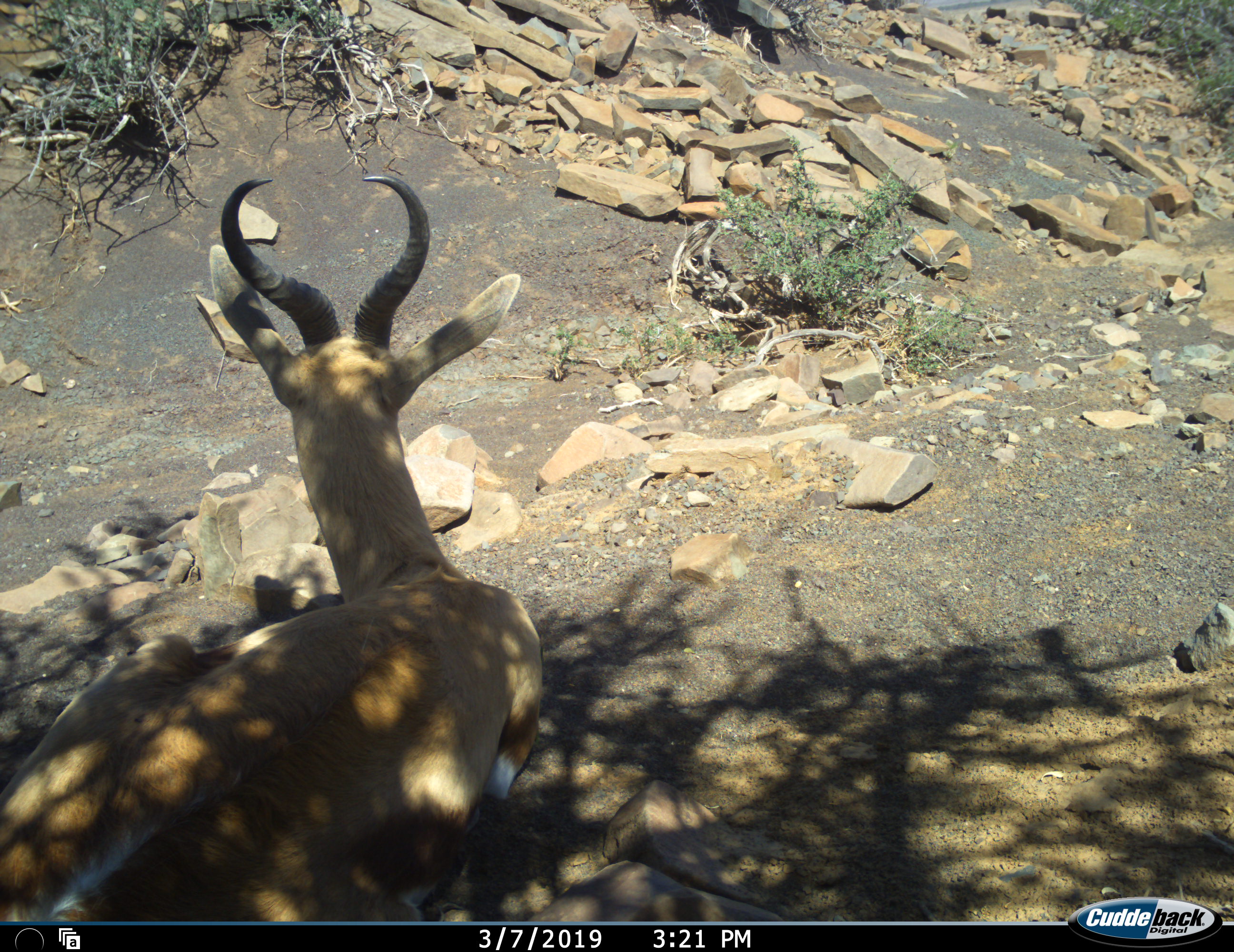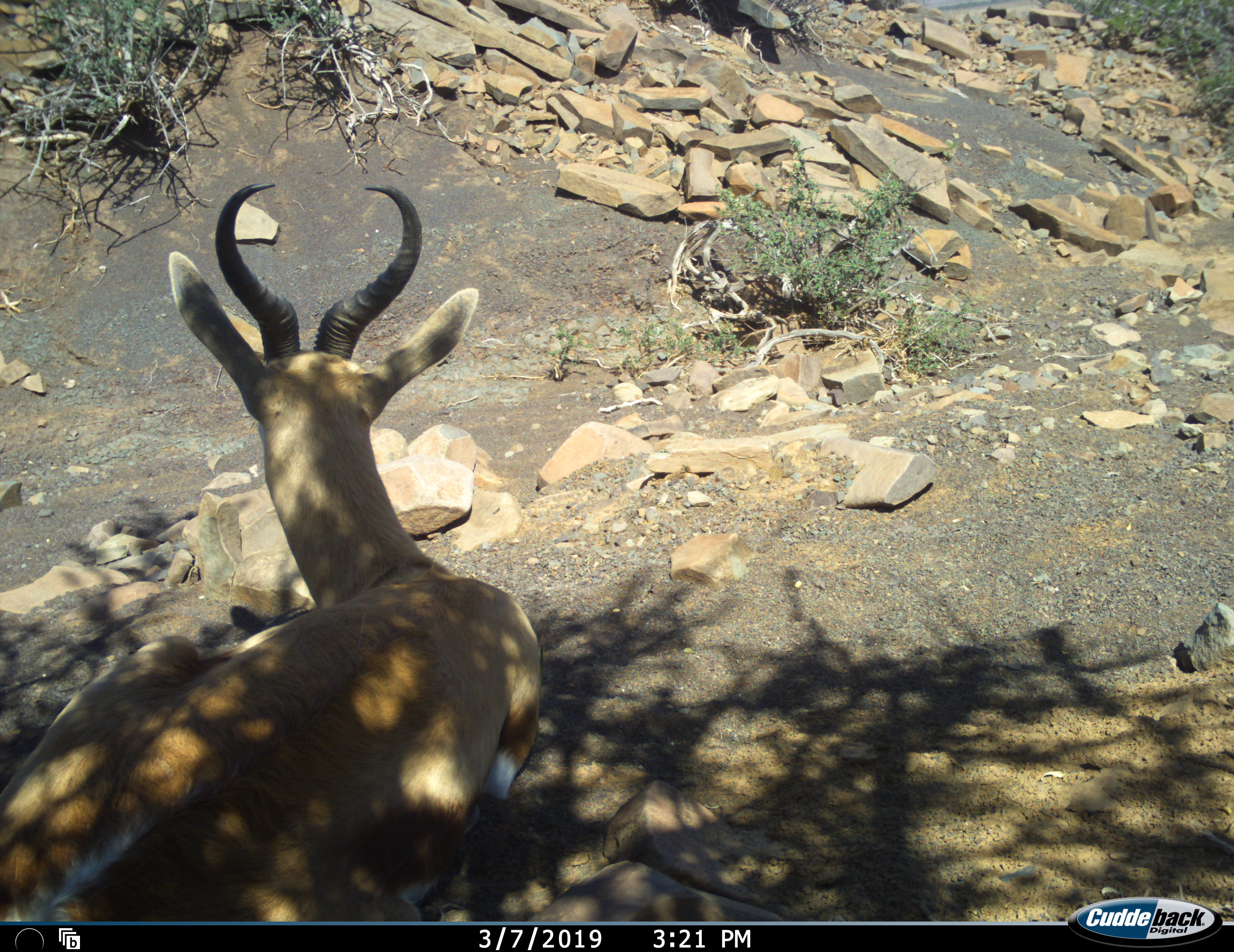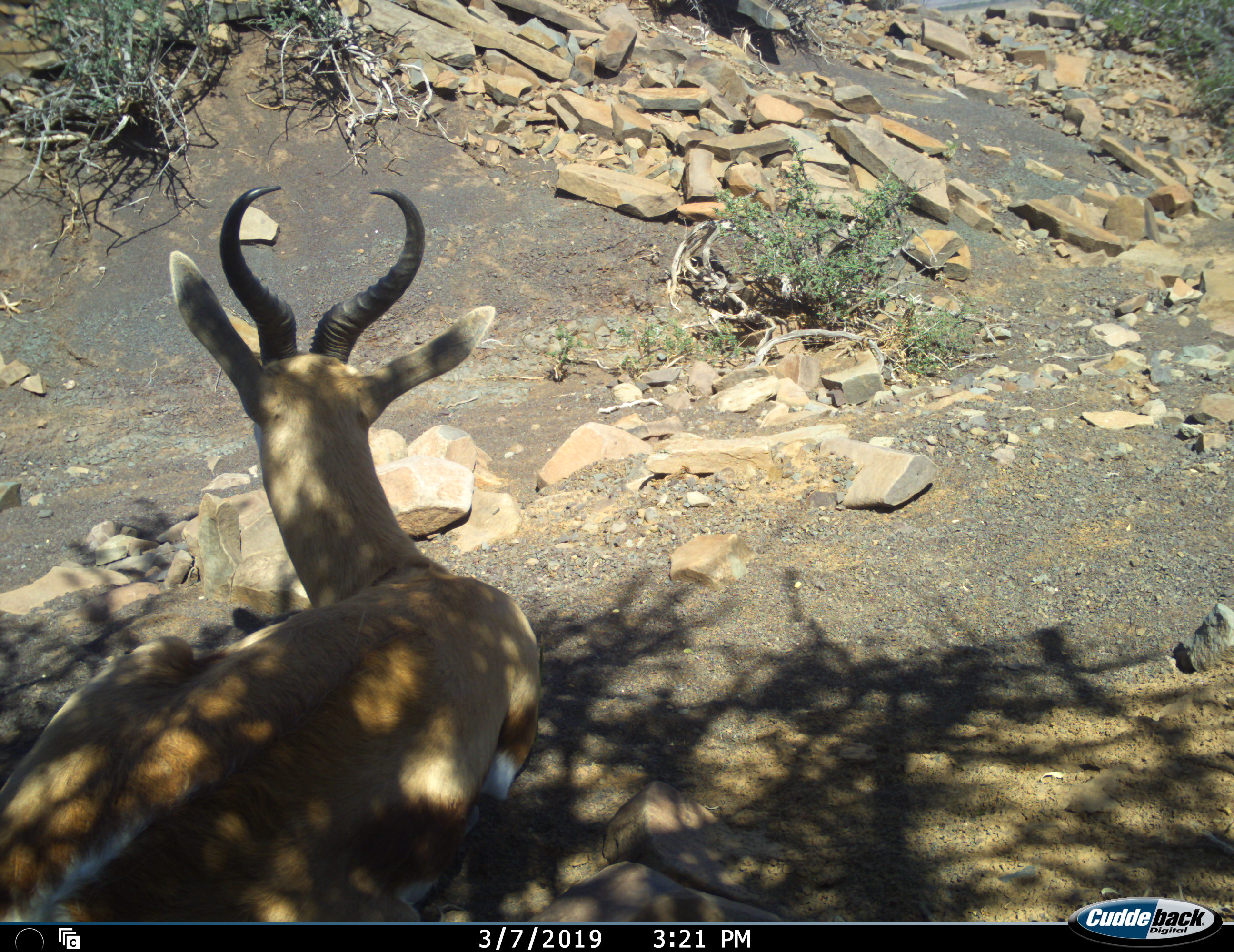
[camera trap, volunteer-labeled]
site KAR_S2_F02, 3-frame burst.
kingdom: Animalia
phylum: Chordata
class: Mammalia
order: Artiodactyla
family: Bovidae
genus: Antidorcas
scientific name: Antidorcas marsupialis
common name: springbok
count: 1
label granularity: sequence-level